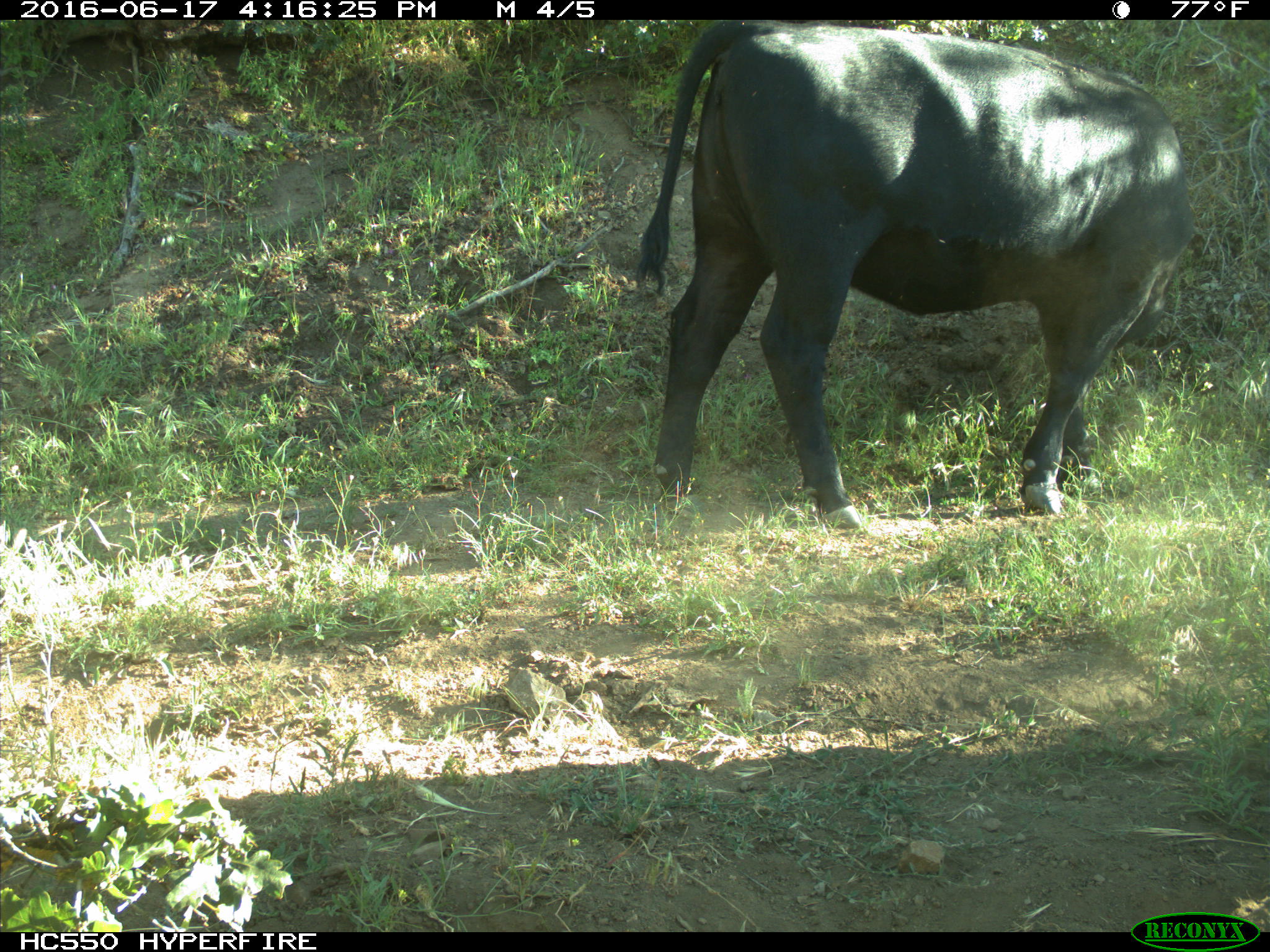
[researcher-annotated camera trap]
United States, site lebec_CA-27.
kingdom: Animalia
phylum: Chordata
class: Mammalia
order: Artiodactyla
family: Bovidae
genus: Bos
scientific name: Bos taurus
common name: domestic cow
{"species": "Bos taurus (domestic cow)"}